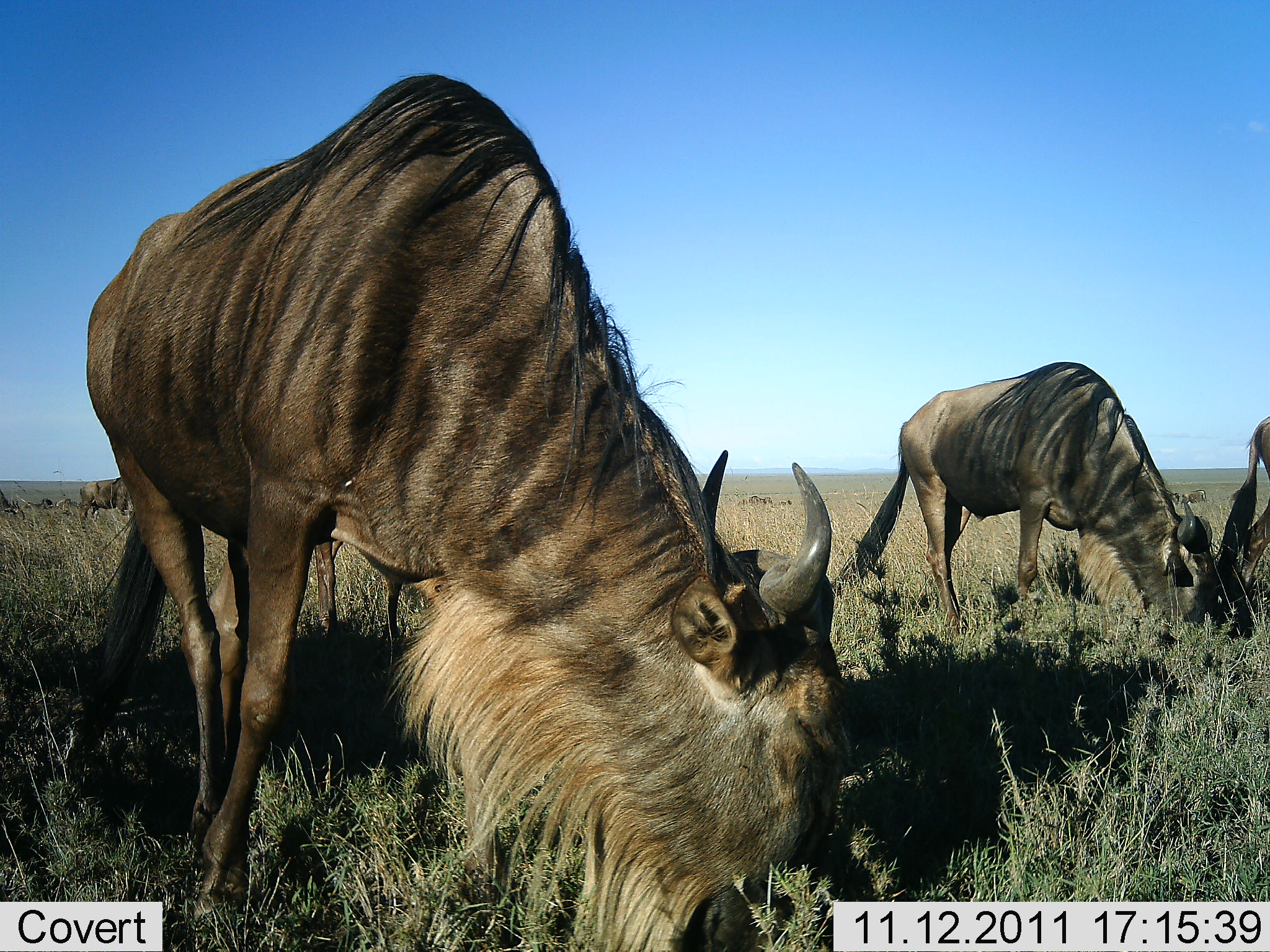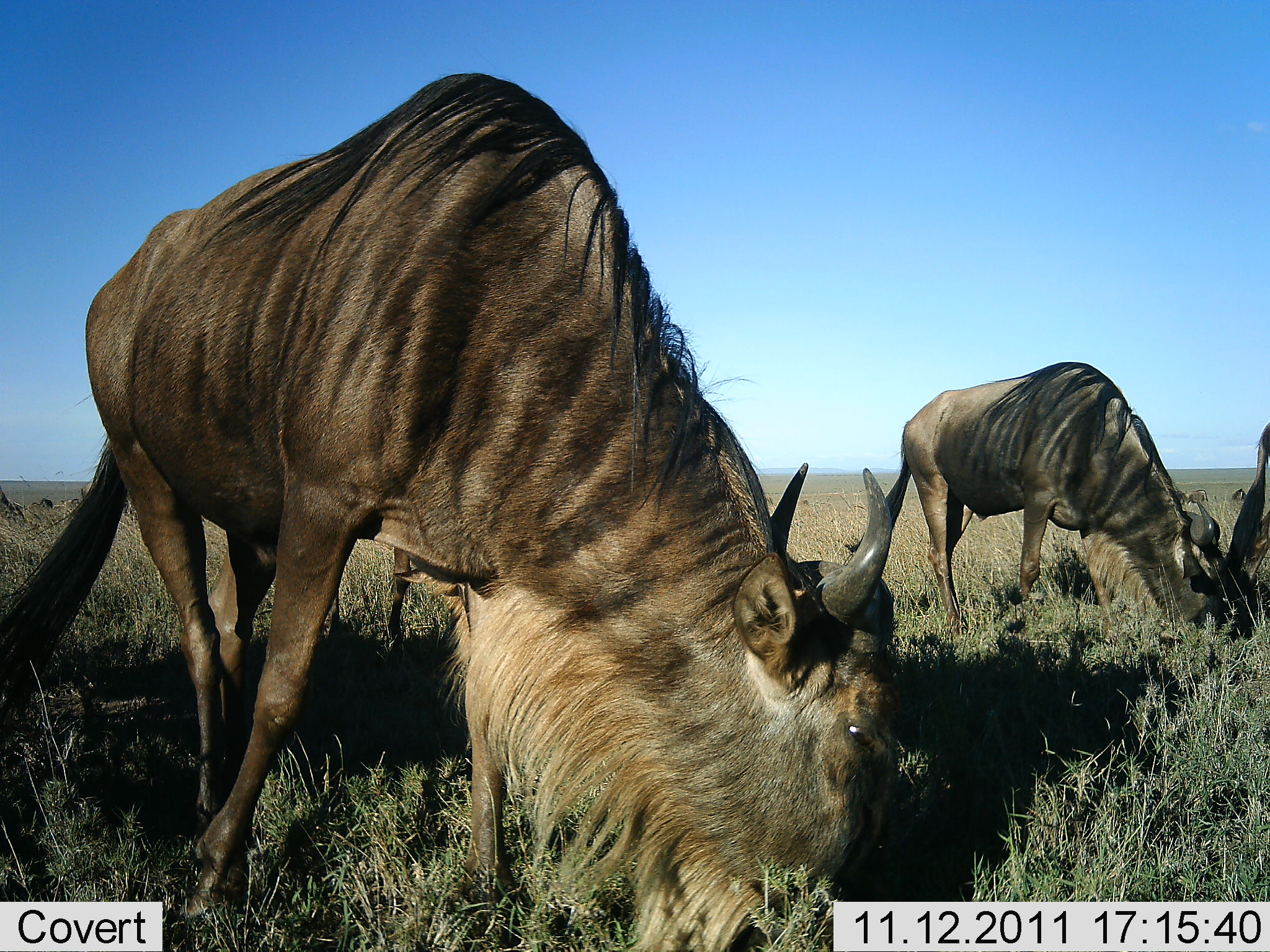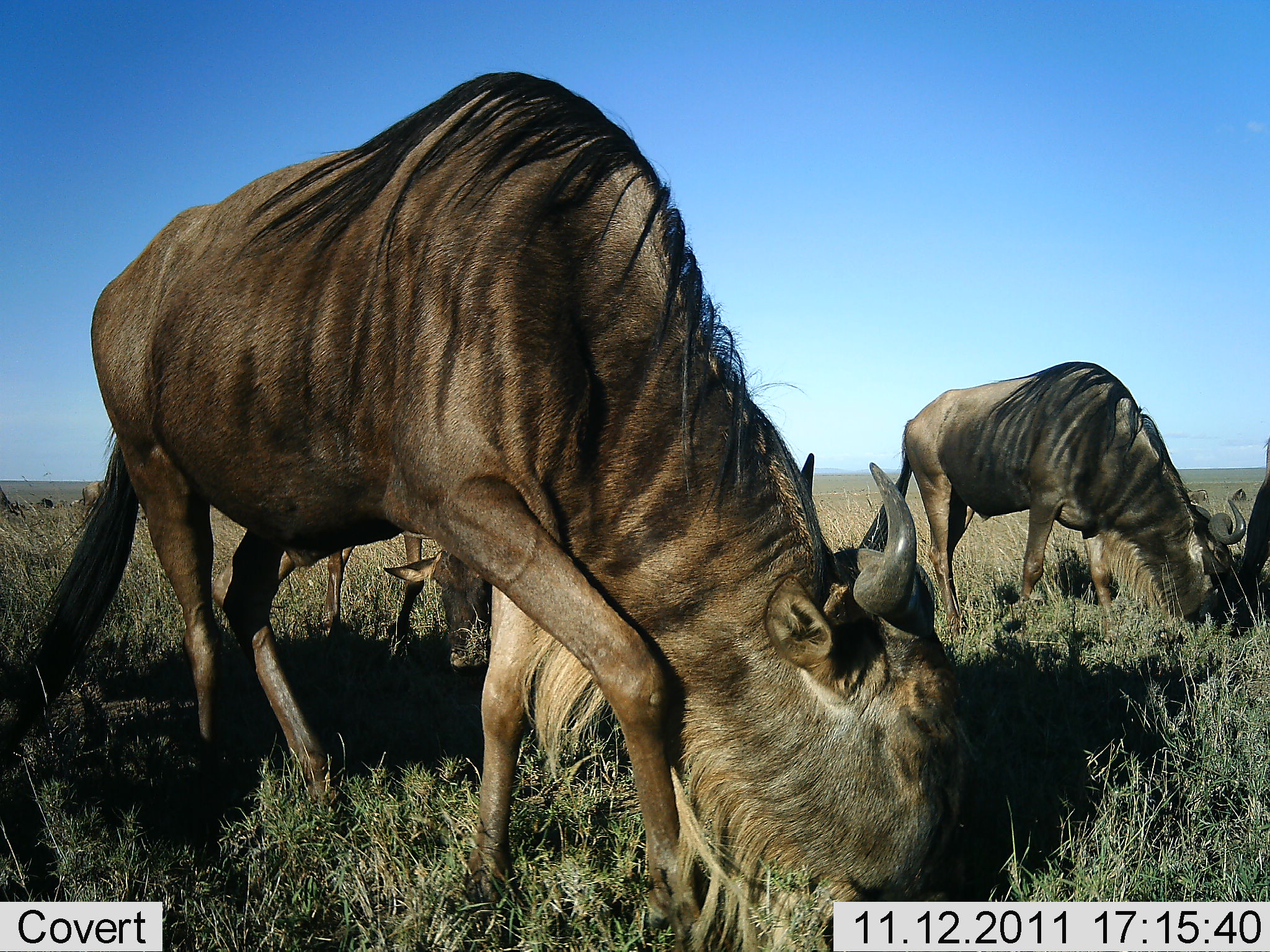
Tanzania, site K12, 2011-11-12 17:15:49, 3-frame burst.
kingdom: Animalia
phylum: Chordata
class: Mammalia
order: Artiodactyla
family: Bovidae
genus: Connochaetes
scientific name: Connochaetes taurinus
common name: blue wildebeest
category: wildebeest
Wildebeest (blue wildebeest) (Connochaetes taurinus), count 4. Behavior (volunteer vote fractions): standing 18%, resting 0%, moving 9%, interacting 0%. Young present (vote fraction): 0%. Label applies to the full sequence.